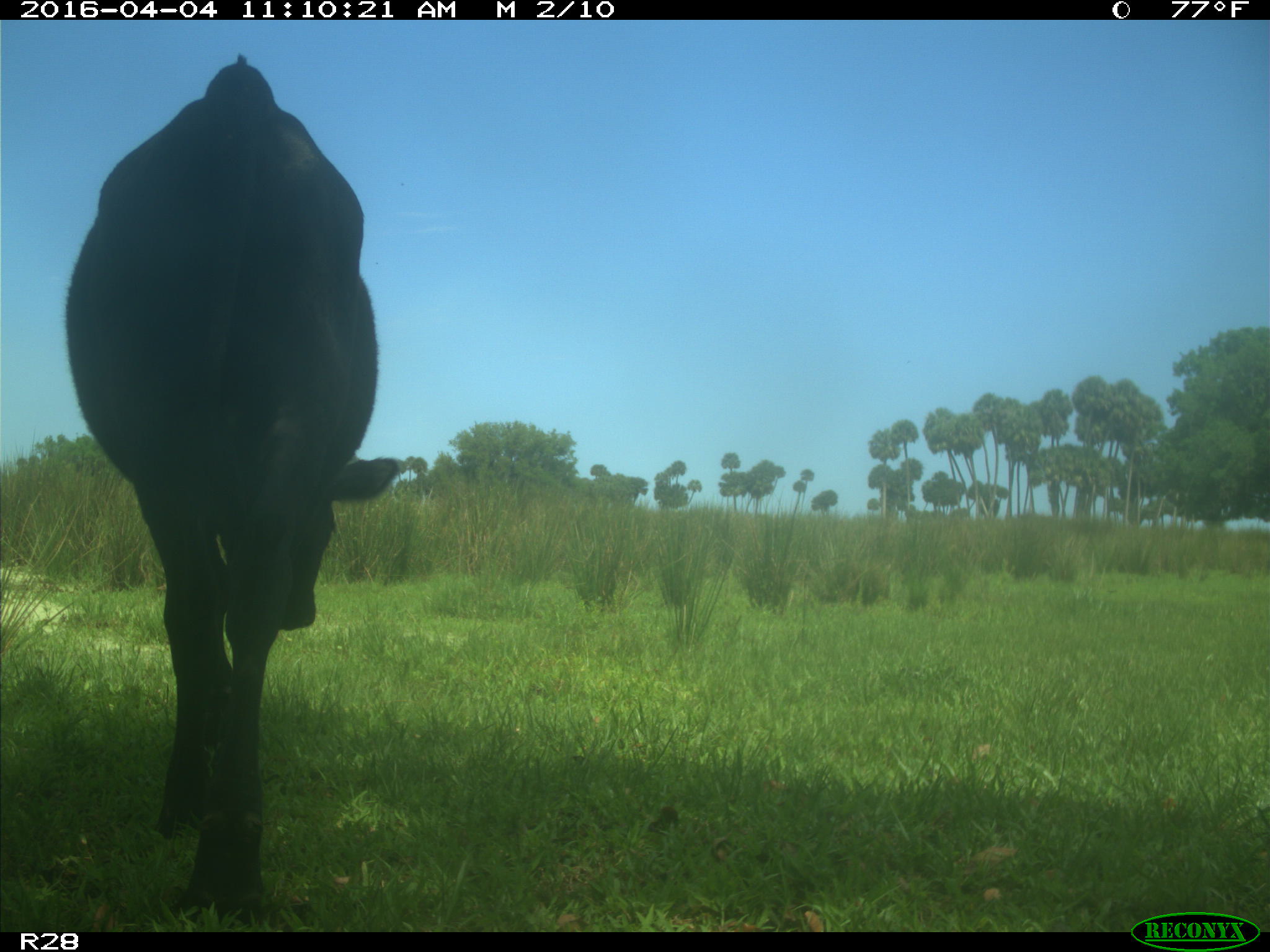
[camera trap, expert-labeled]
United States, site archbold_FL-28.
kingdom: Animalia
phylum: Chordata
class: Mammalia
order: Artiodactyla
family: Bovidae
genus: Bos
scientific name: Bos taurus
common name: domestic cow